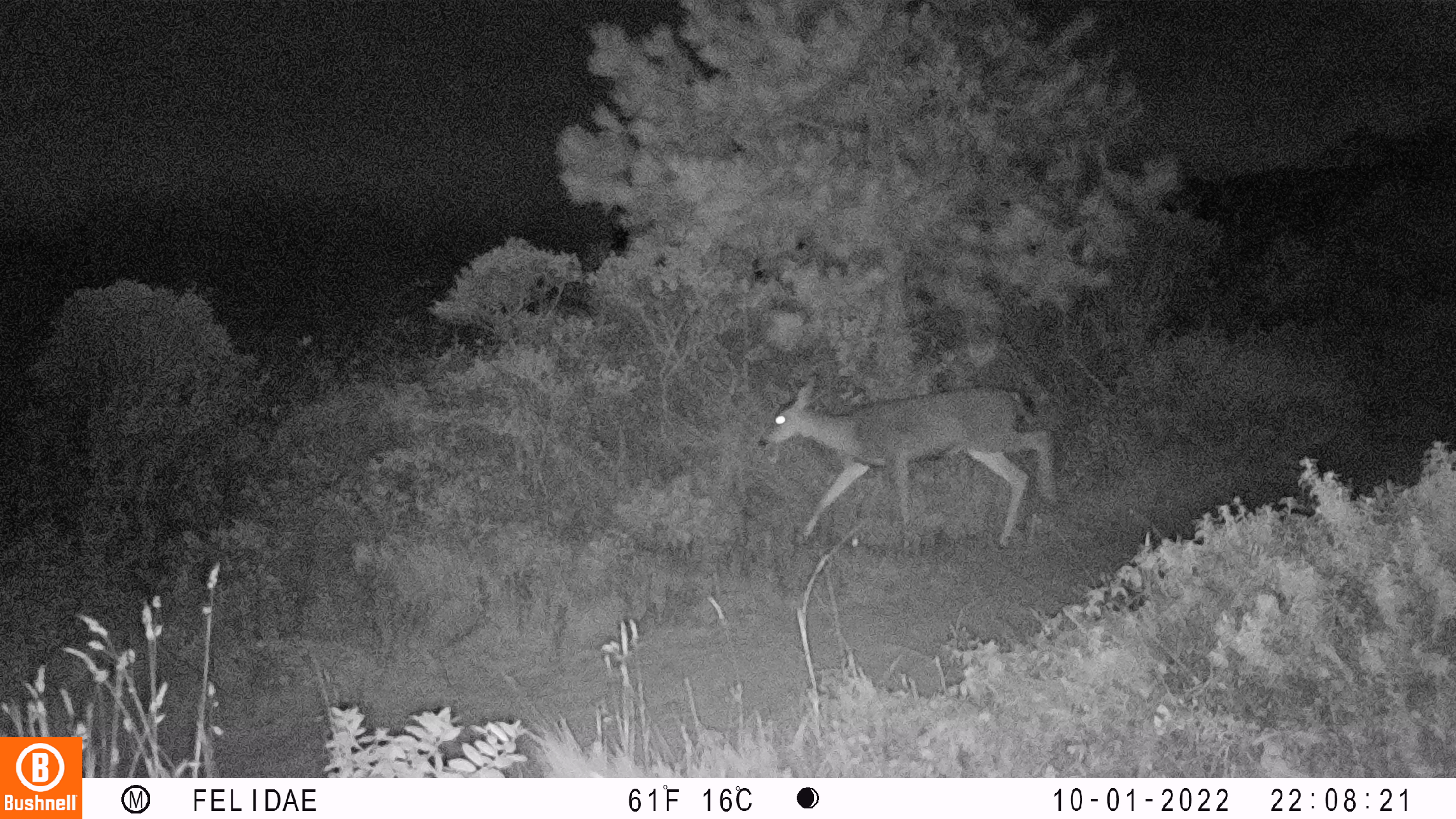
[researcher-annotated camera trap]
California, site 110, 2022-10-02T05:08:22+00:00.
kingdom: Animalia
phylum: Chordata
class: Mammalia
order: Artiodactyla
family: Cervidae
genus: Odocoileus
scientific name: Odocoileus hemionus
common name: mule deer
Mule deer (Odocoileus hemionus).